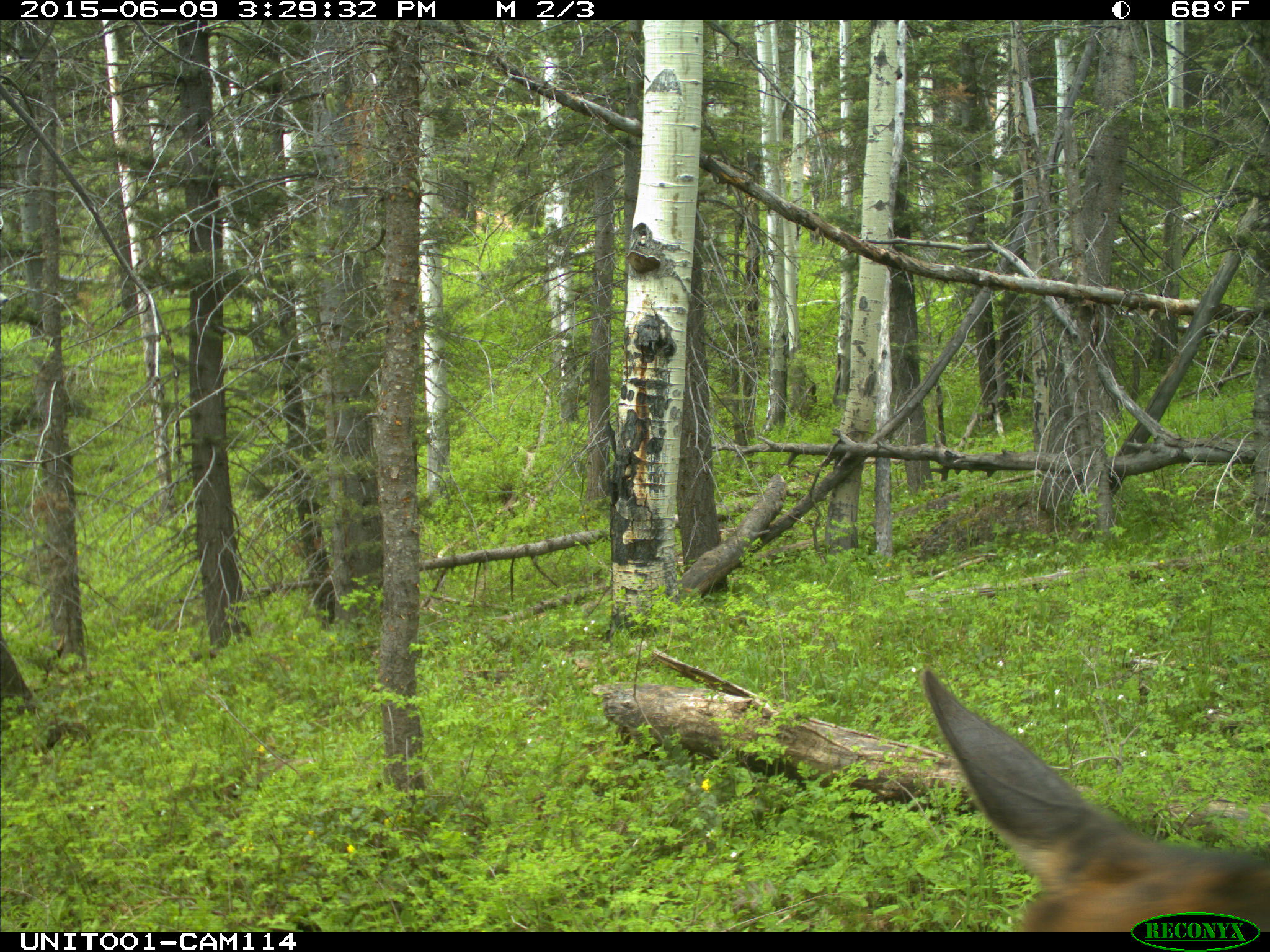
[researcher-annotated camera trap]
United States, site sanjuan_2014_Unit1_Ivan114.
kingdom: Animalia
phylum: Chordata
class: Mammalia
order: Artiodactyla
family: Cervidae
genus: Cervus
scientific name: Cervus elaphus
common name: red deer